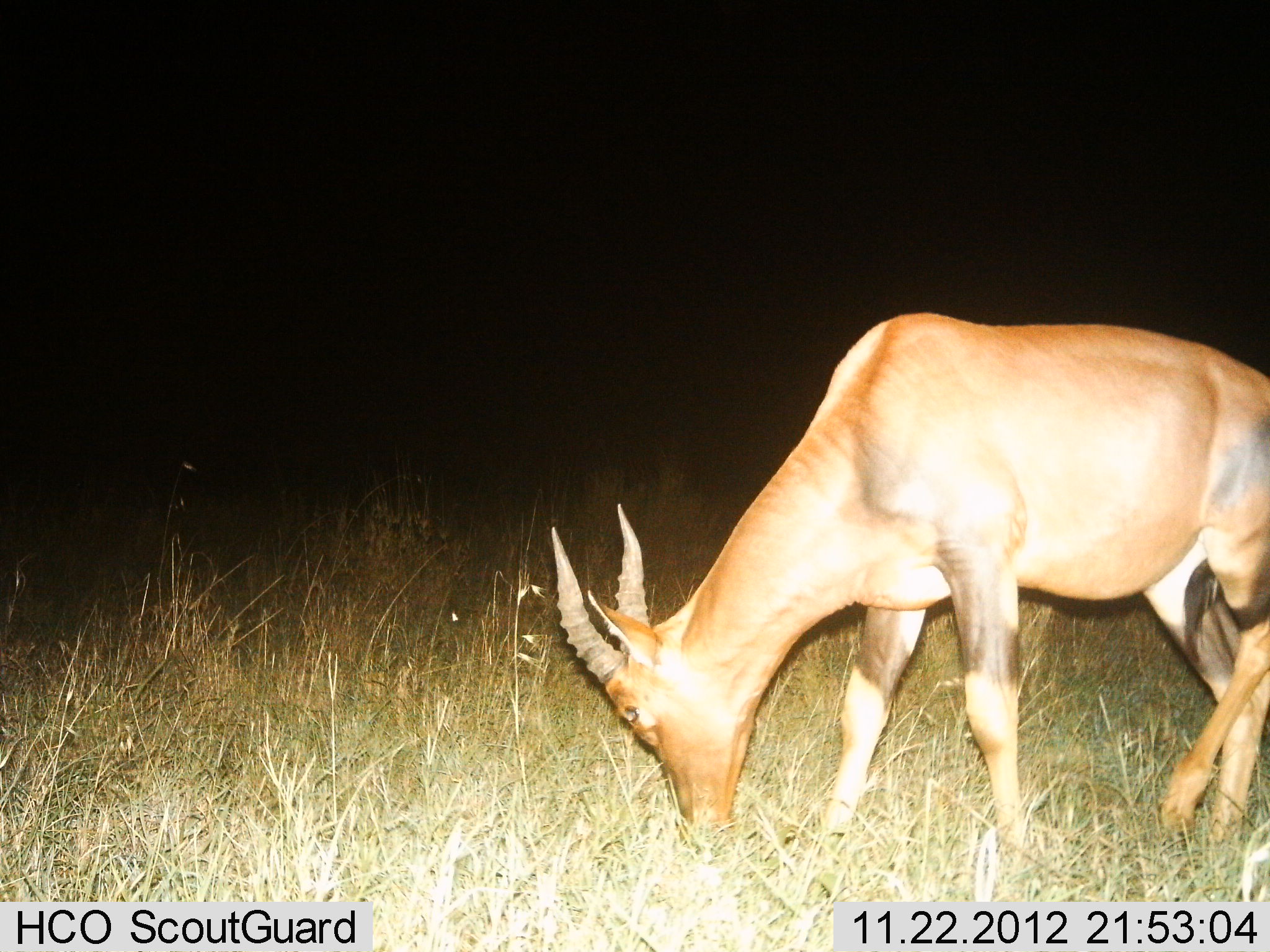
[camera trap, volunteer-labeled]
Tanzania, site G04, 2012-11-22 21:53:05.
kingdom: Animalia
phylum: Chordata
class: Mammalia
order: Artiodactyla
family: Bovidae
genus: Damaliscus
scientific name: Damaliscus lunatus jimela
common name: topi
Topi (Damaliscus lunatus jimela), count 1. Behavior (volunteer vote fractions): standing 10%, resting 0%, moving 10%, interacting 0%. Young present (vote fraction): 0%. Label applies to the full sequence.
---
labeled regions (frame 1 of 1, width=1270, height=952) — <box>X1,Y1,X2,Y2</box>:
animal: <box>547,313,1268,898</box>